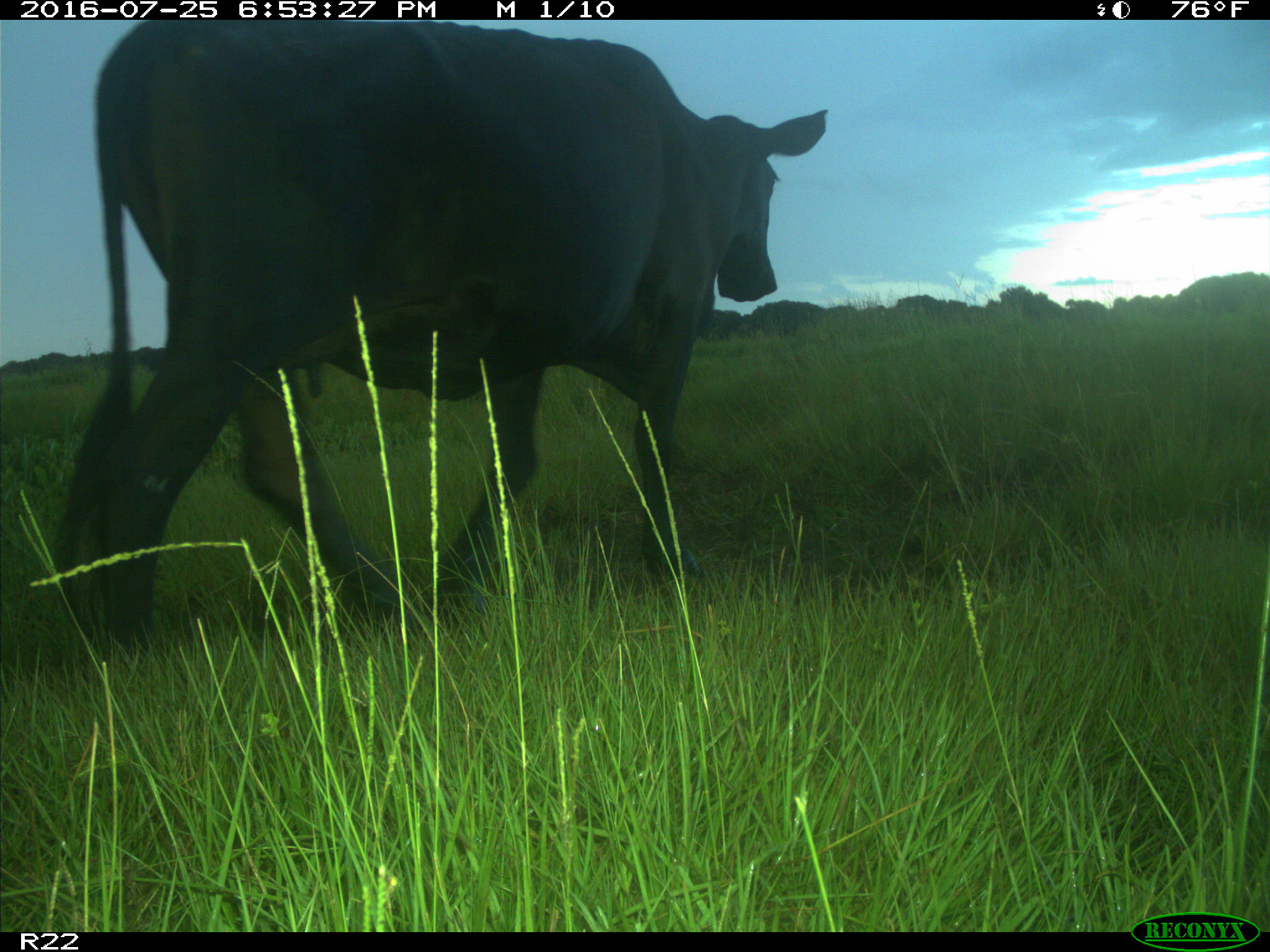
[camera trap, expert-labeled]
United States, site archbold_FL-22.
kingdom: Animalia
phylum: Chordata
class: Mammalia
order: Artiodactyla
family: Bovidae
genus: Bos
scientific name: Bos taurus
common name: domestic cow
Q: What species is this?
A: Bos taurus (domestic cow).